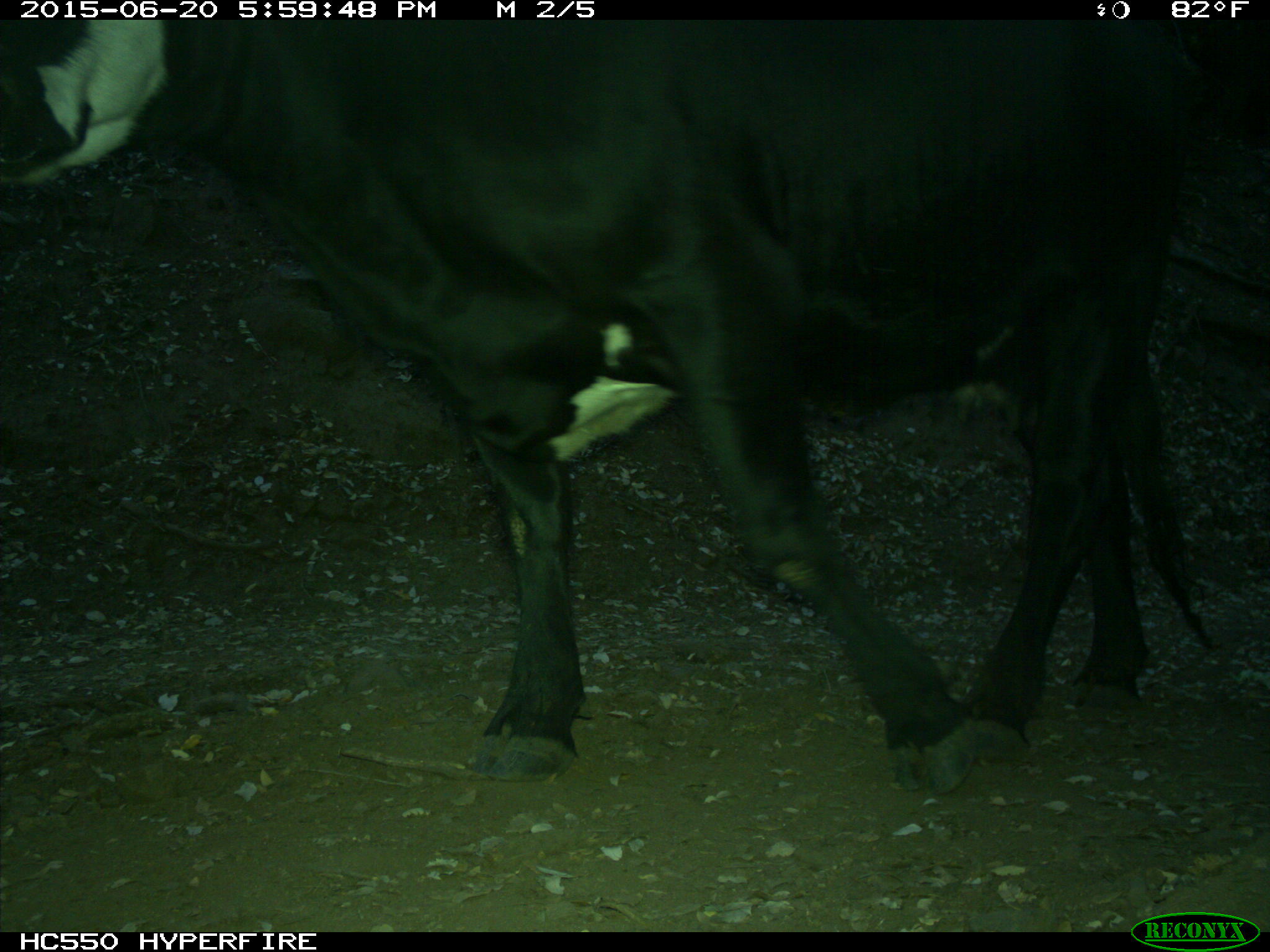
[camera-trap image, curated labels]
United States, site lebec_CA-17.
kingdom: Animalia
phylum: Chordata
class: Mammalia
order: Artiodactyla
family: Bovidae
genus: Bos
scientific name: Bos taurus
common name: domestic cow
Bos taurus (domestic cow).